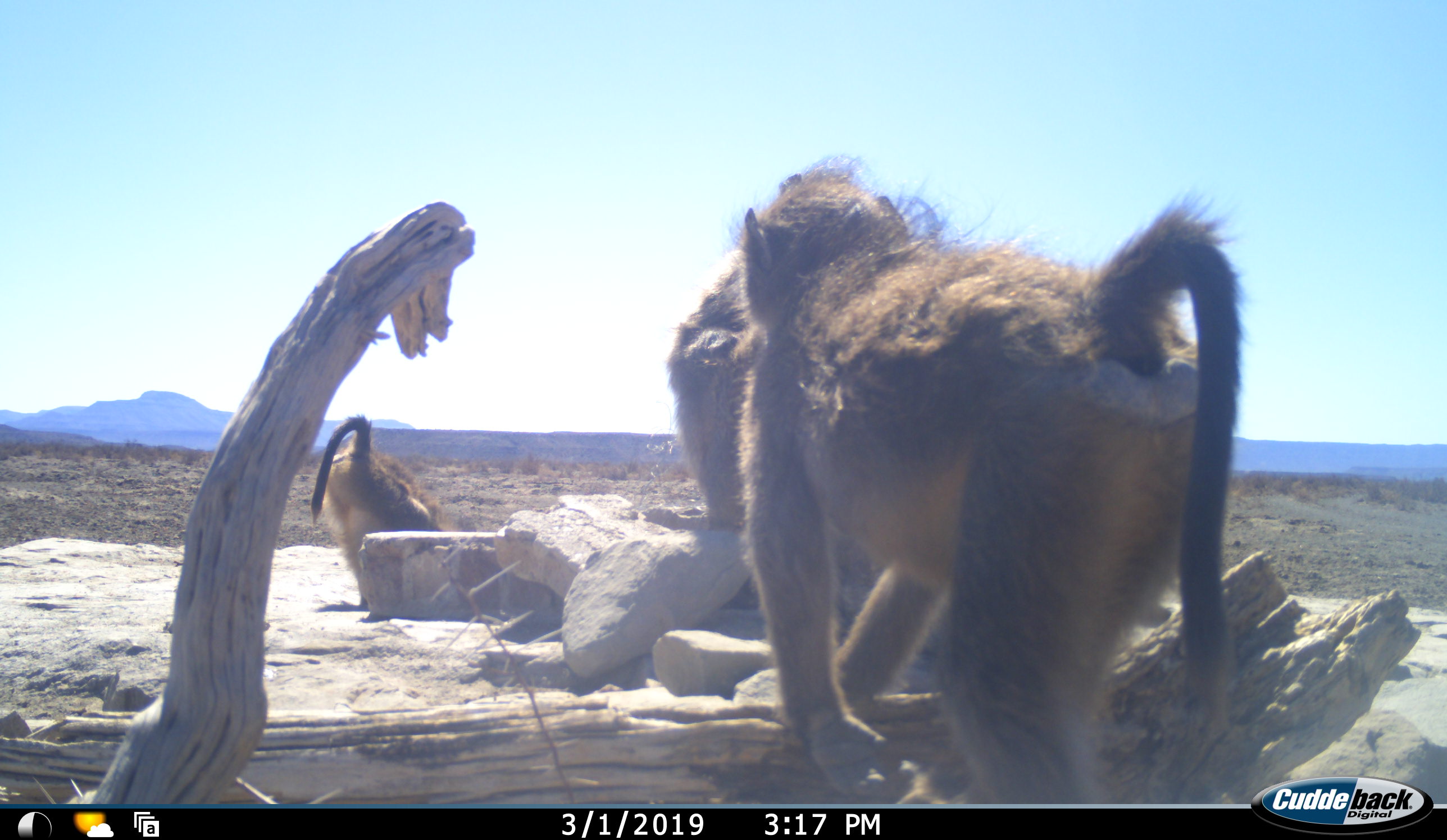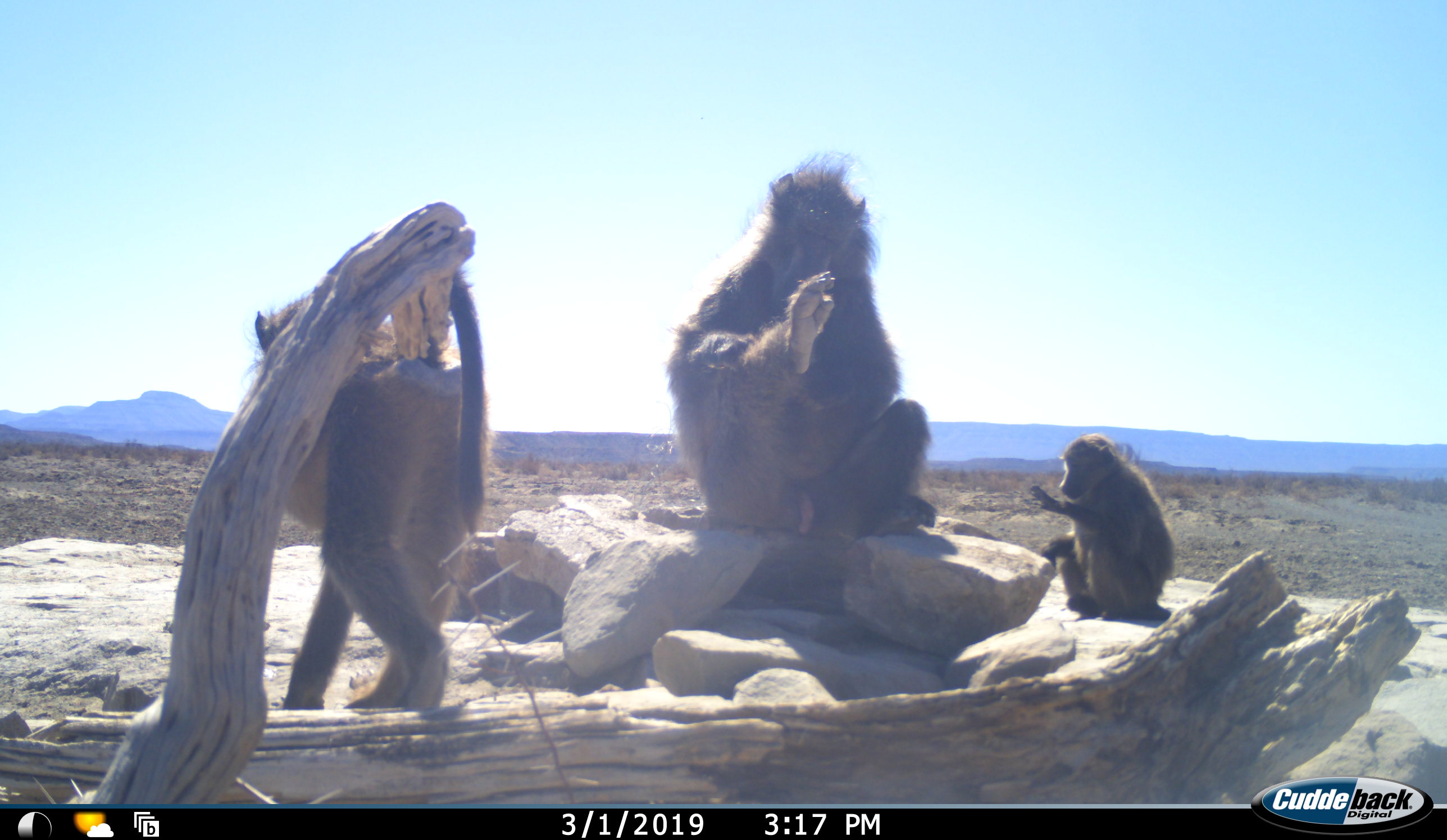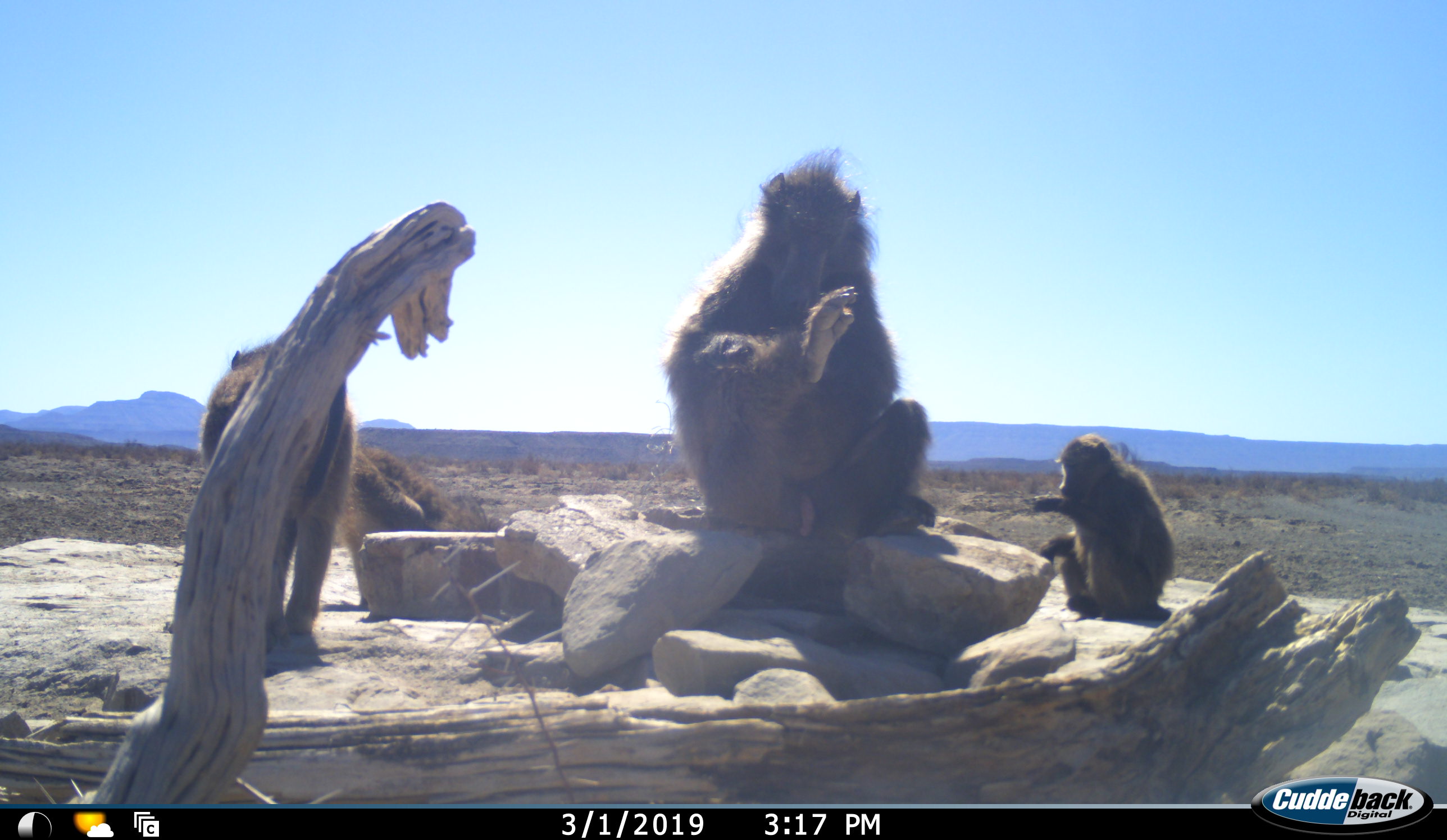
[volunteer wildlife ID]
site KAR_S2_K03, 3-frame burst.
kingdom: Animalia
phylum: Chordata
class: Mammalia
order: Primates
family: Cercopithecidae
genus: Papio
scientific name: Papio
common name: baboon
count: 4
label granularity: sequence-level